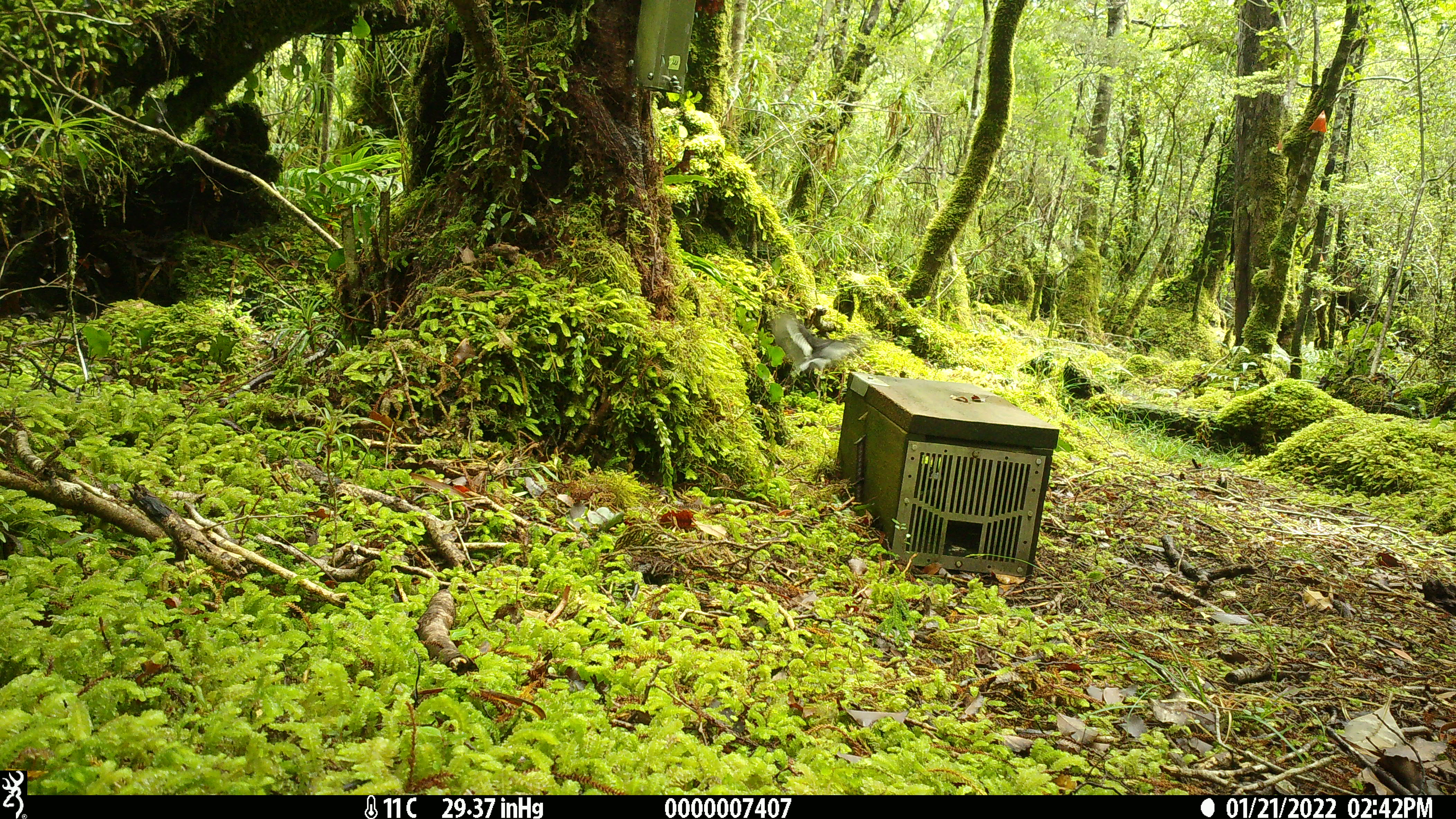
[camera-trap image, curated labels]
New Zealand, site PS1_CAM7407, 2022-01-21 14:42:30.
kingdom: Animalia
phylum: Chordata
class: Aves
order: Passeriformes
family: Petroicidae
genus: Petroica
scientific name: Petroica macrocephala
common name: tomtit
Tomtit (Petroica macrocephala).